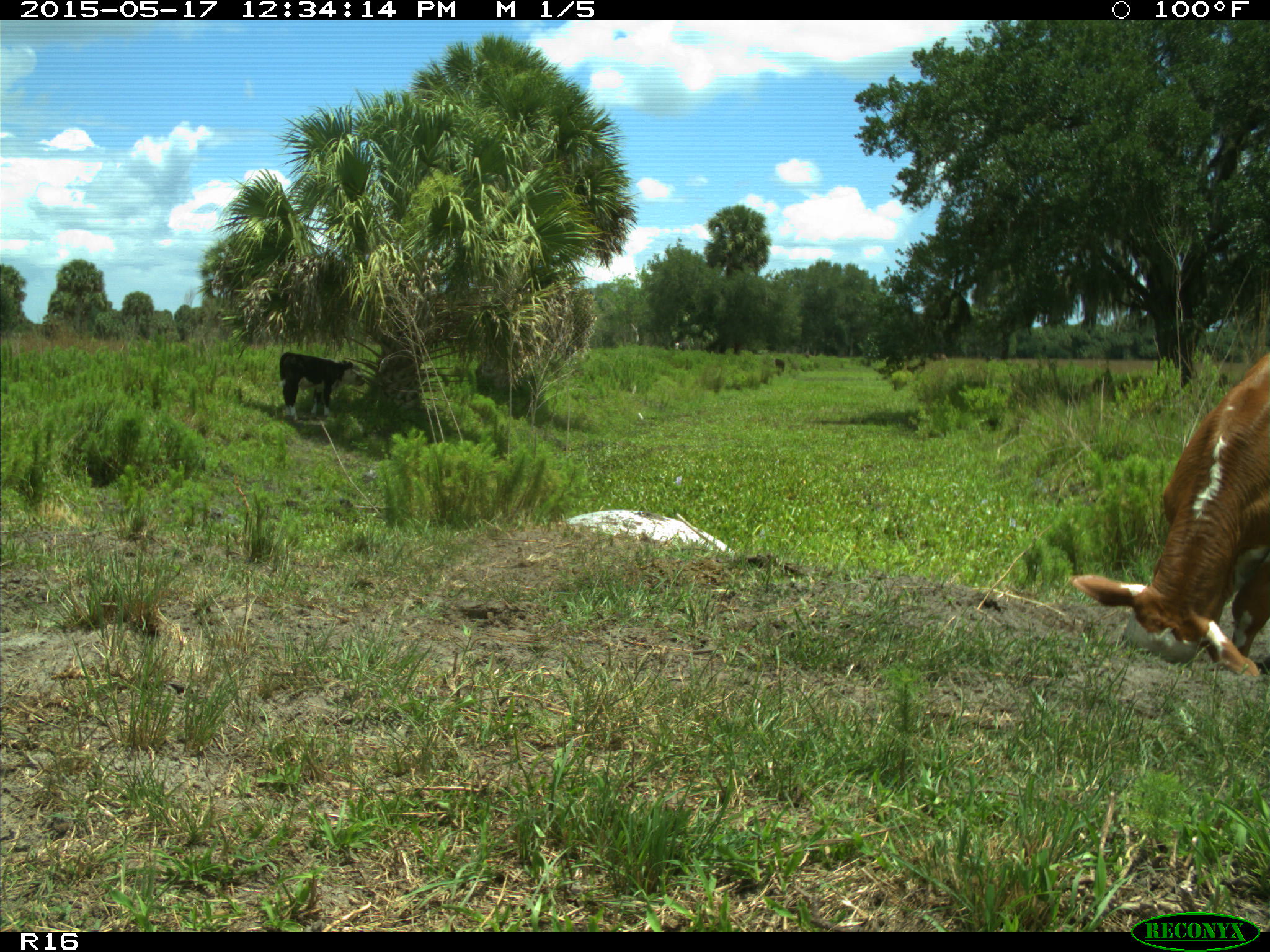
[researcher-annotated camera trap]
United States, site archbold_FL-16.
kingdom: Animalia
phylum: Chordata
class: Mammalia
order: Artiodactyla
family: Bovidae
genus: Bos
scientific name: Bos taurus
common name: domestic cow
Bos taurus (domestic cow).